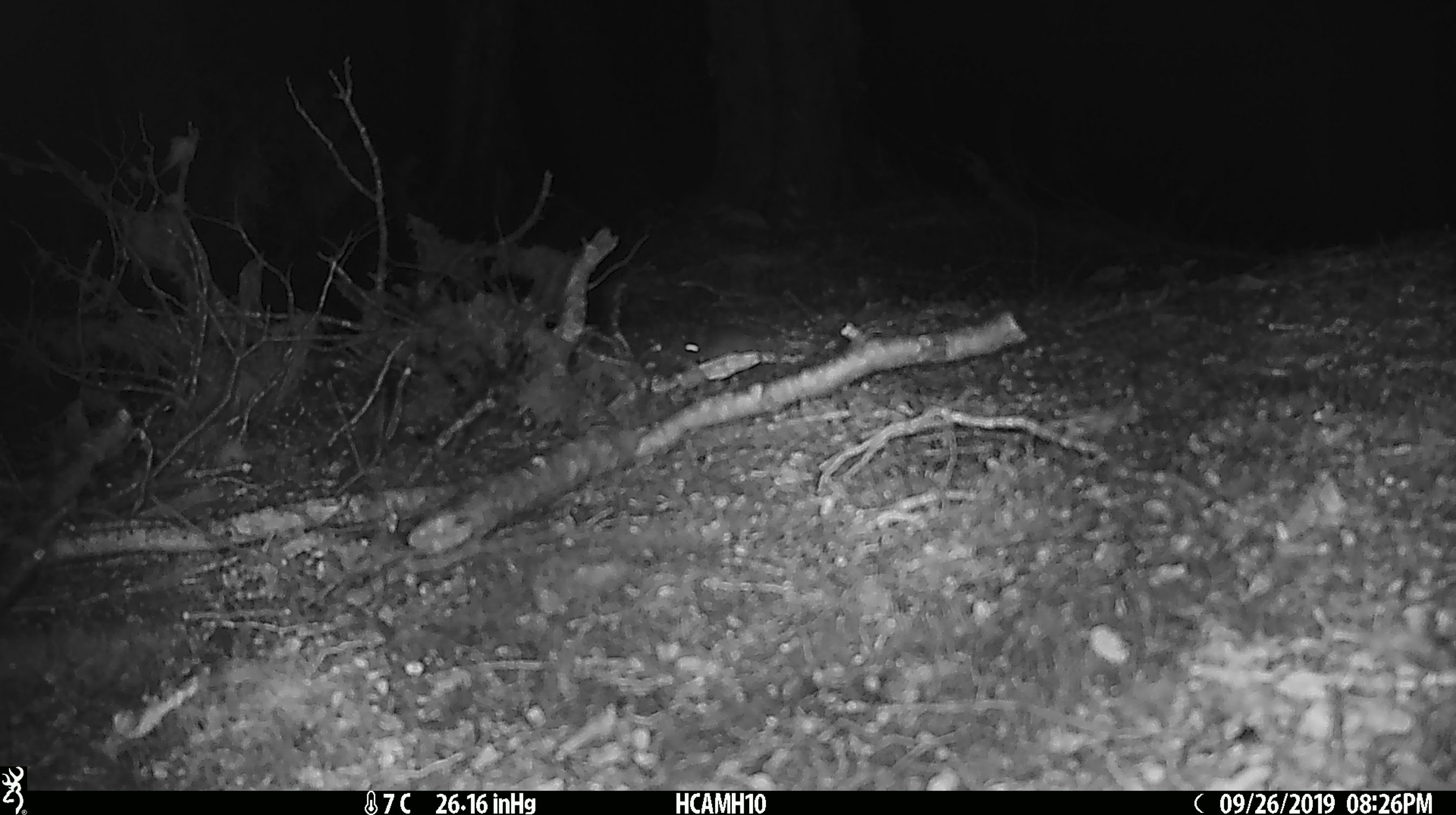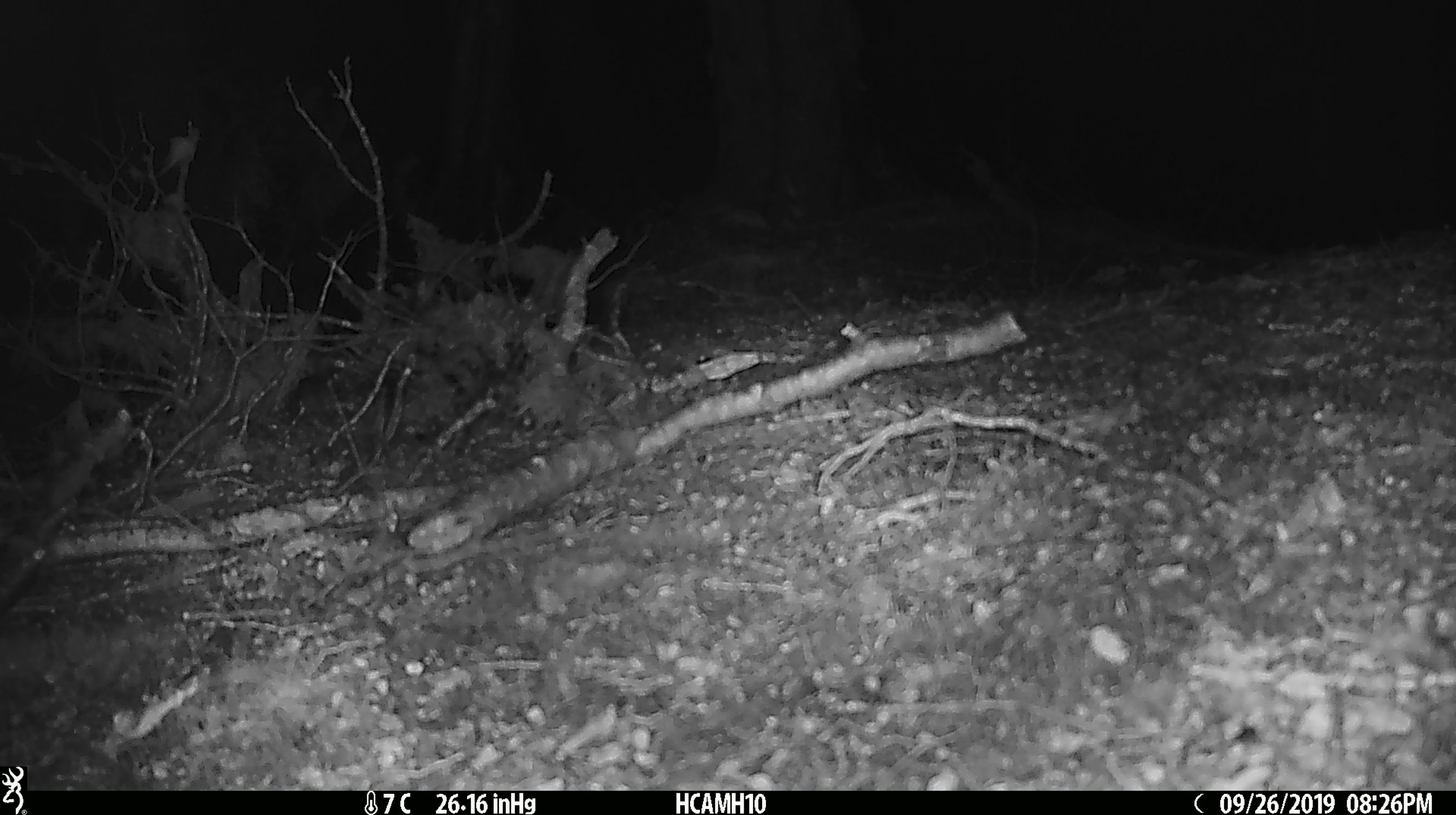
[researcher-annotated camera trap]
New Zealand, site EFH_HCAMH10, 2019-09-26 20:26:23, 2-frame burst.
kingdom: Animalia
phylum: Chordata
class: Mammalia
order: Rodentia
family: Muridae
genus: Mus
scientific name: Mus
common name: mouse